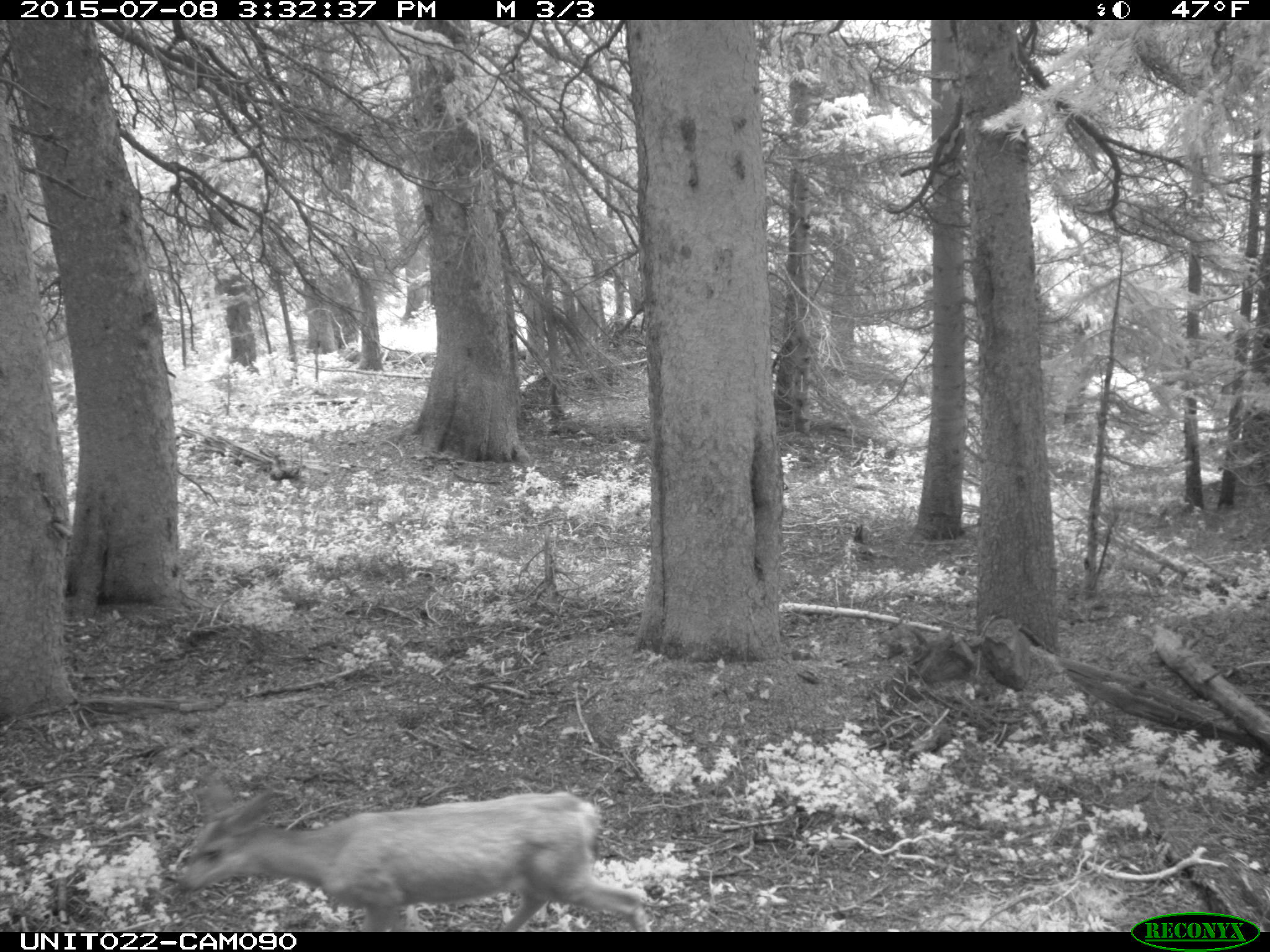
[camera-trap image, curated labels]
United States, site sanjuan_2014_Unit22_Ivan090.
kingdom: Animalia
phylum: Chordata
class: Mammalia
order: Artiodactyla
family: Cervidae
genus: Odocoileus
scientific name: Odocoileus hemionus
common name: mule deer